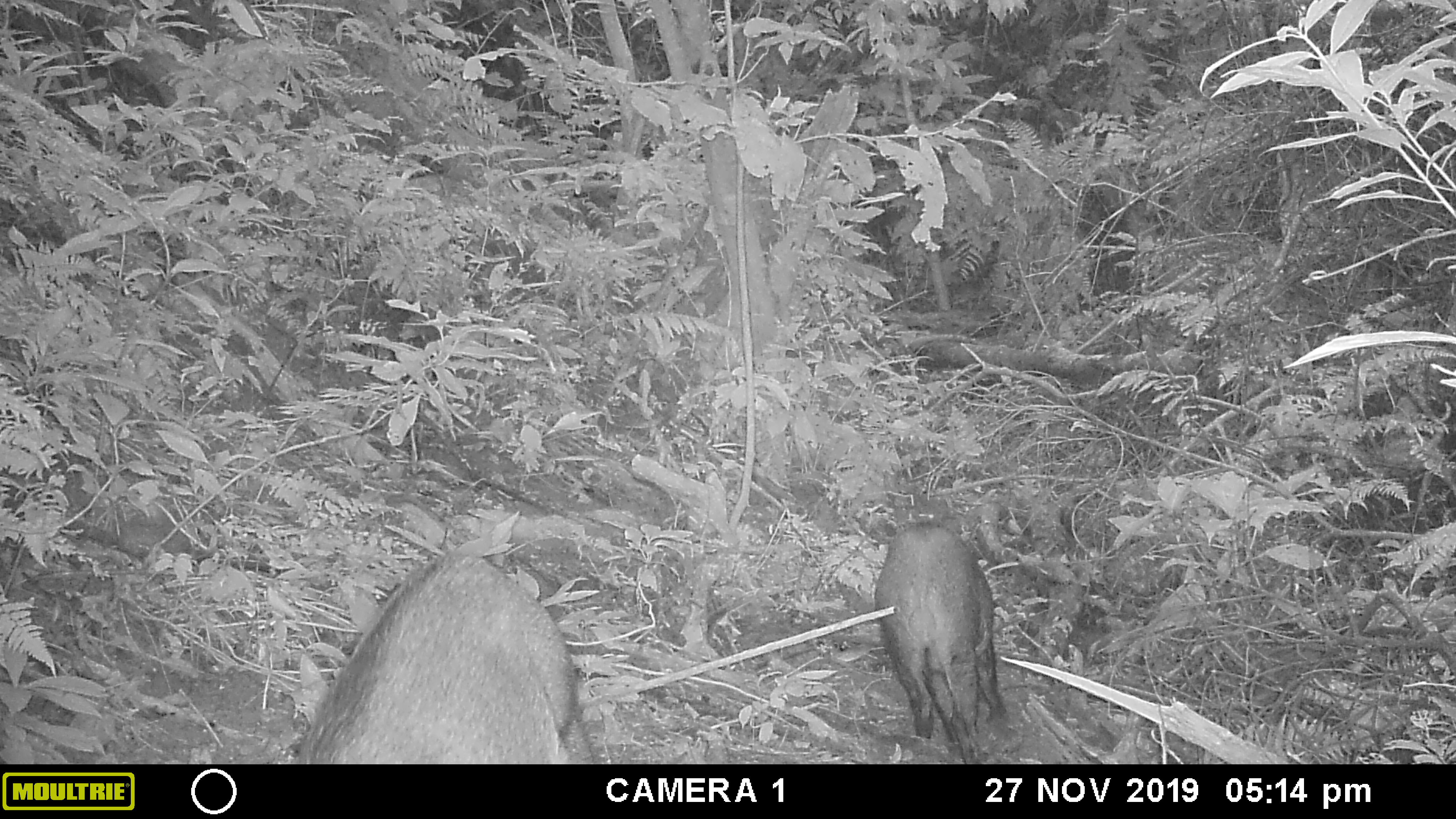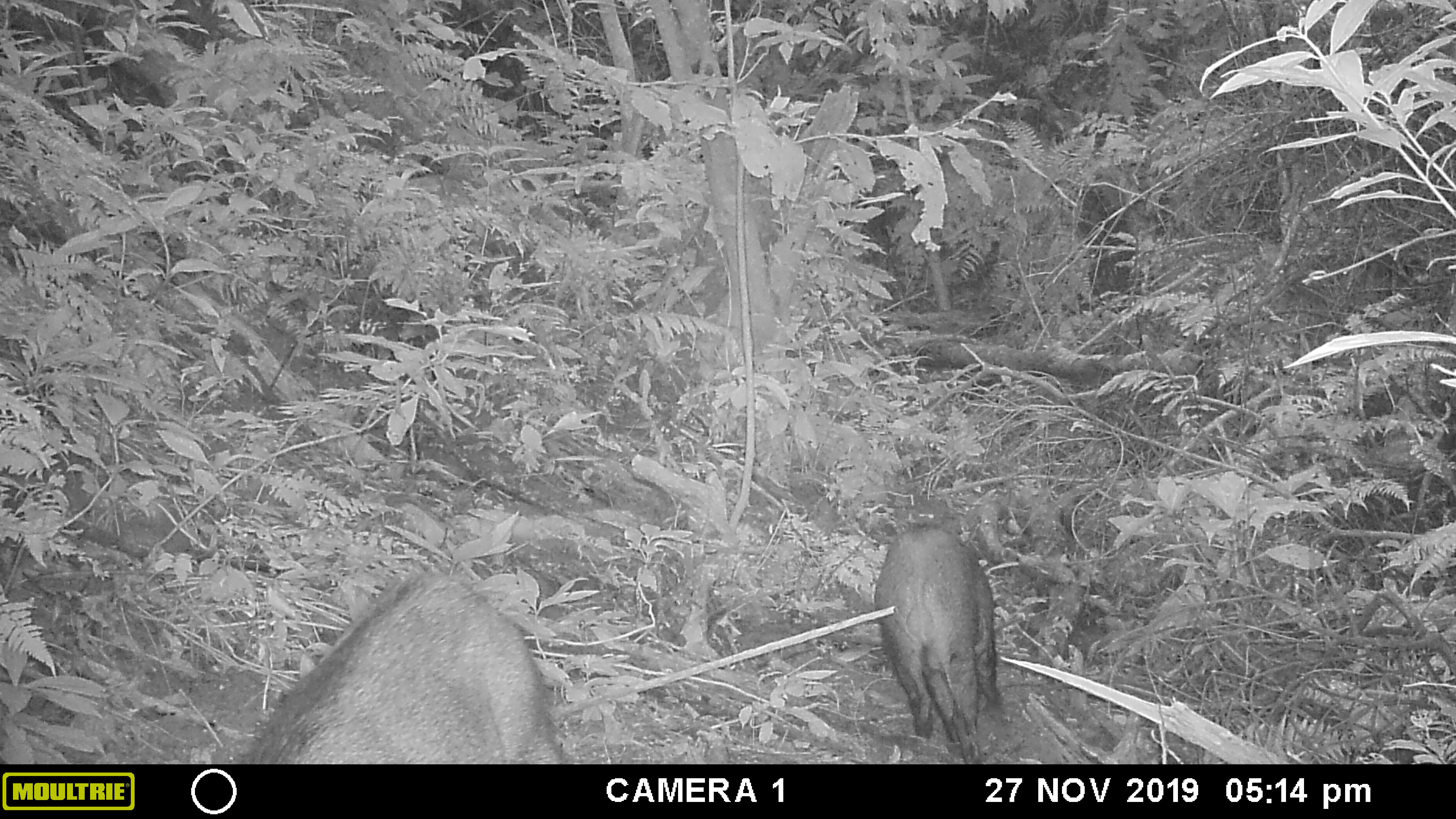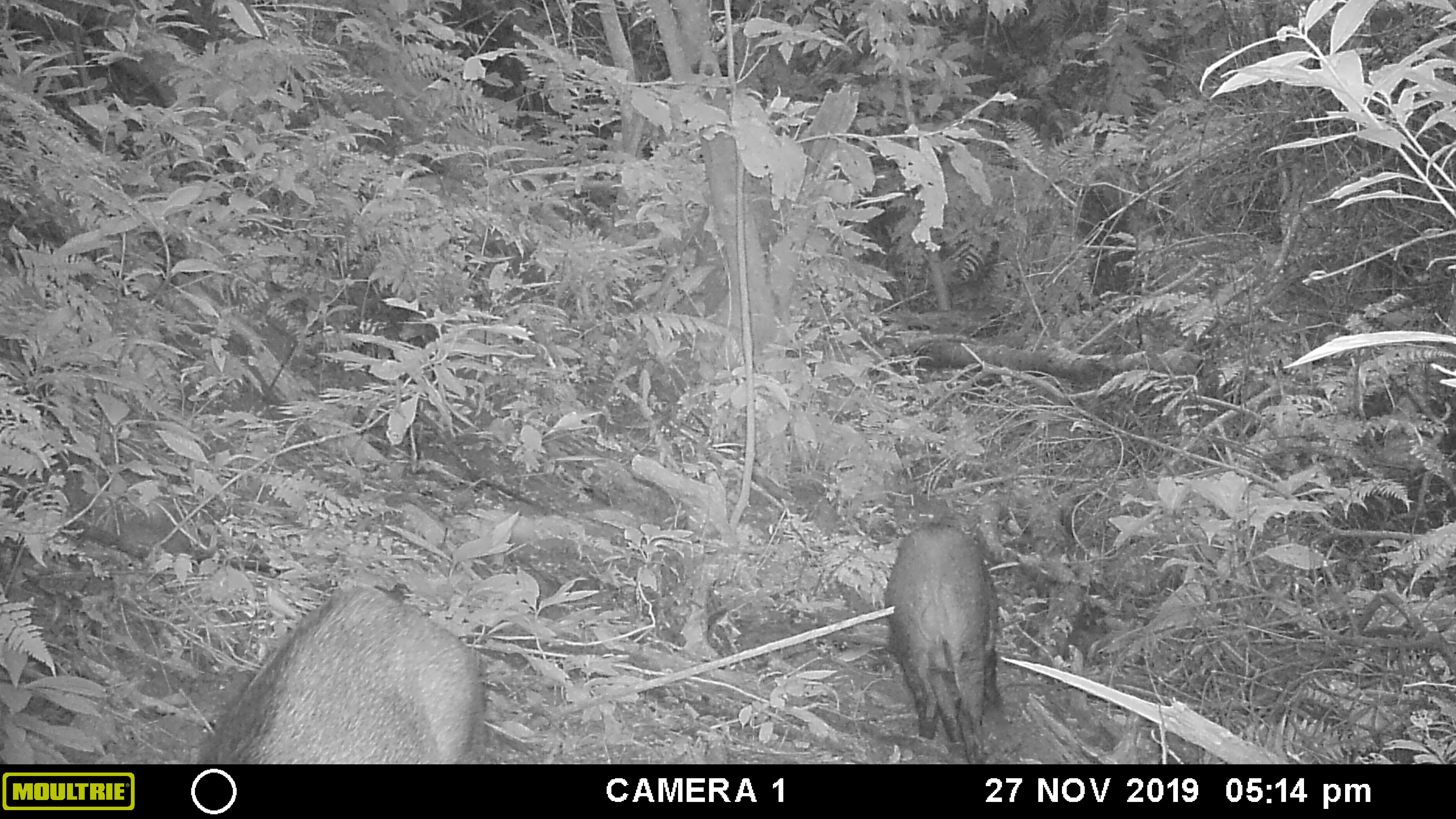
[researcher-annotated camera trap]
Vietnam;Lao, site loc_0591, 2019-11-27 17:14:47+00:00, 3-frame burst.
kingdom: Animalia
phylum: Chordata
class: Mammalia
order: Artiodactyla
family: Suidae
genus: Sus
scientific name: Sus scrofa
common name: eurasian wild pig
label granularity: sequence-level